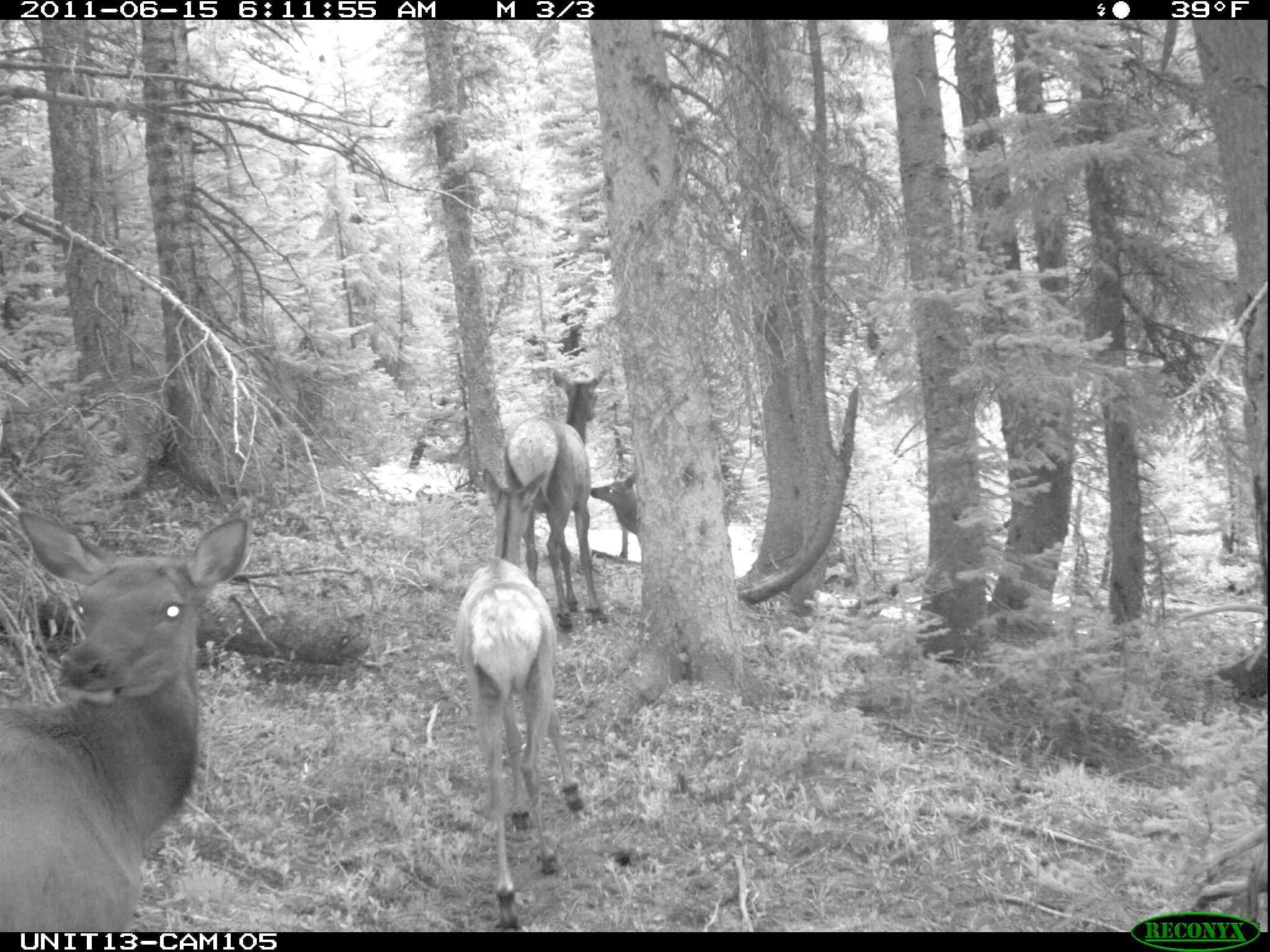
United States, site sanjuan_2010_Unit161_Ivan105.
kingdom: Animalia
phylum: Chordata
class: Mammalia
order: Artiodactyla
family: Cervidae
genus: Cervus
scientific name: Cervus elaphus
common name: red deer